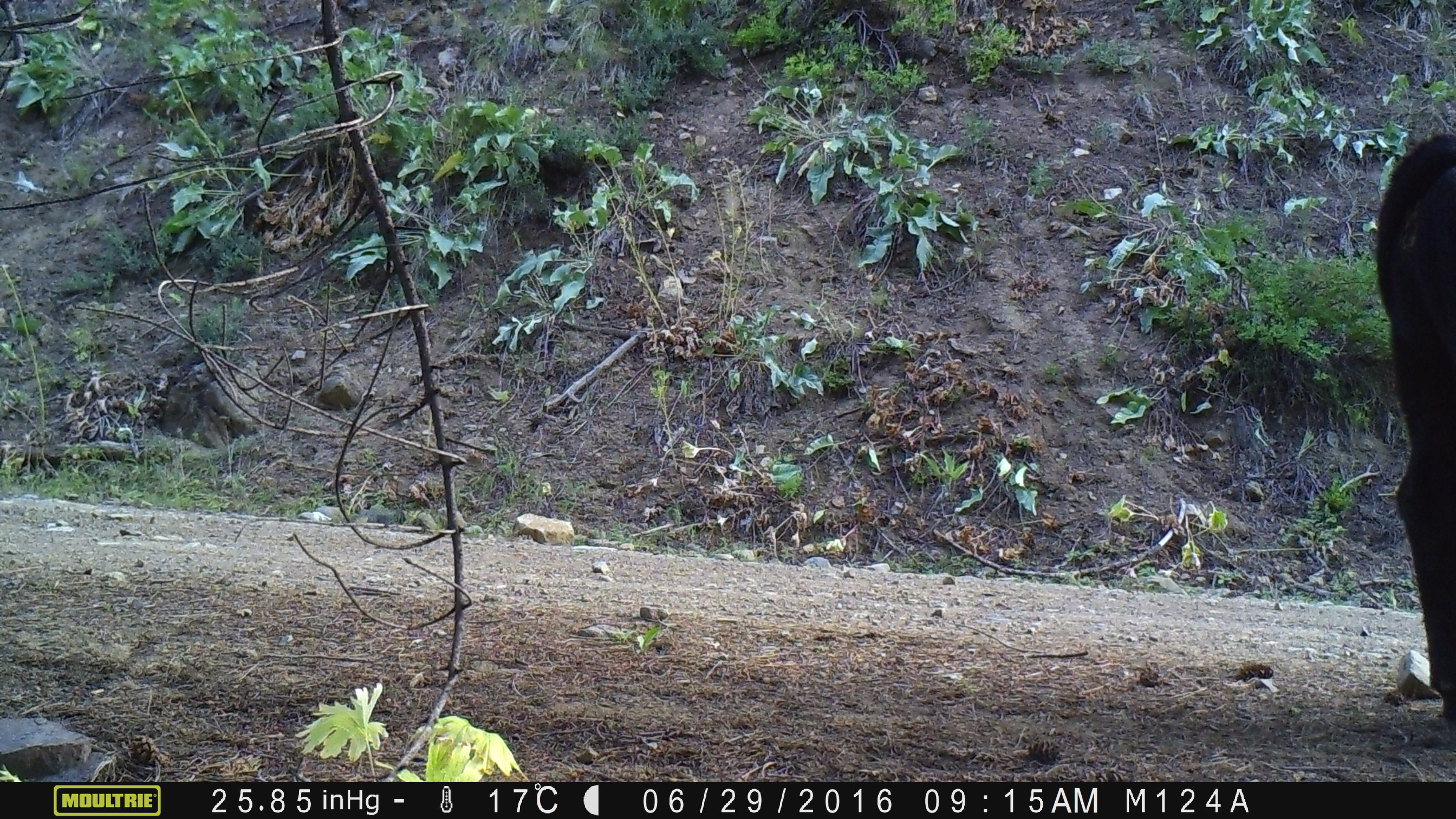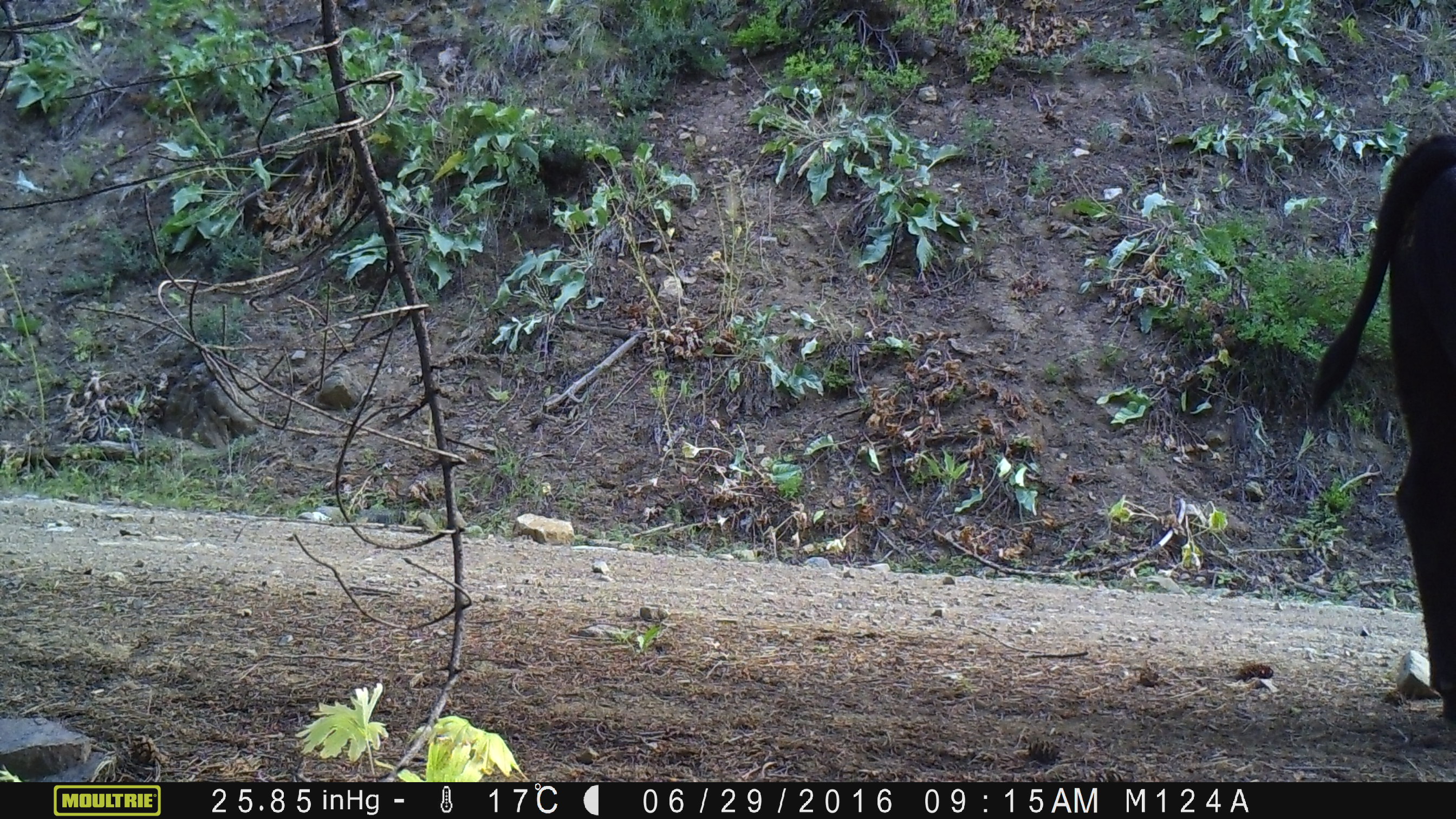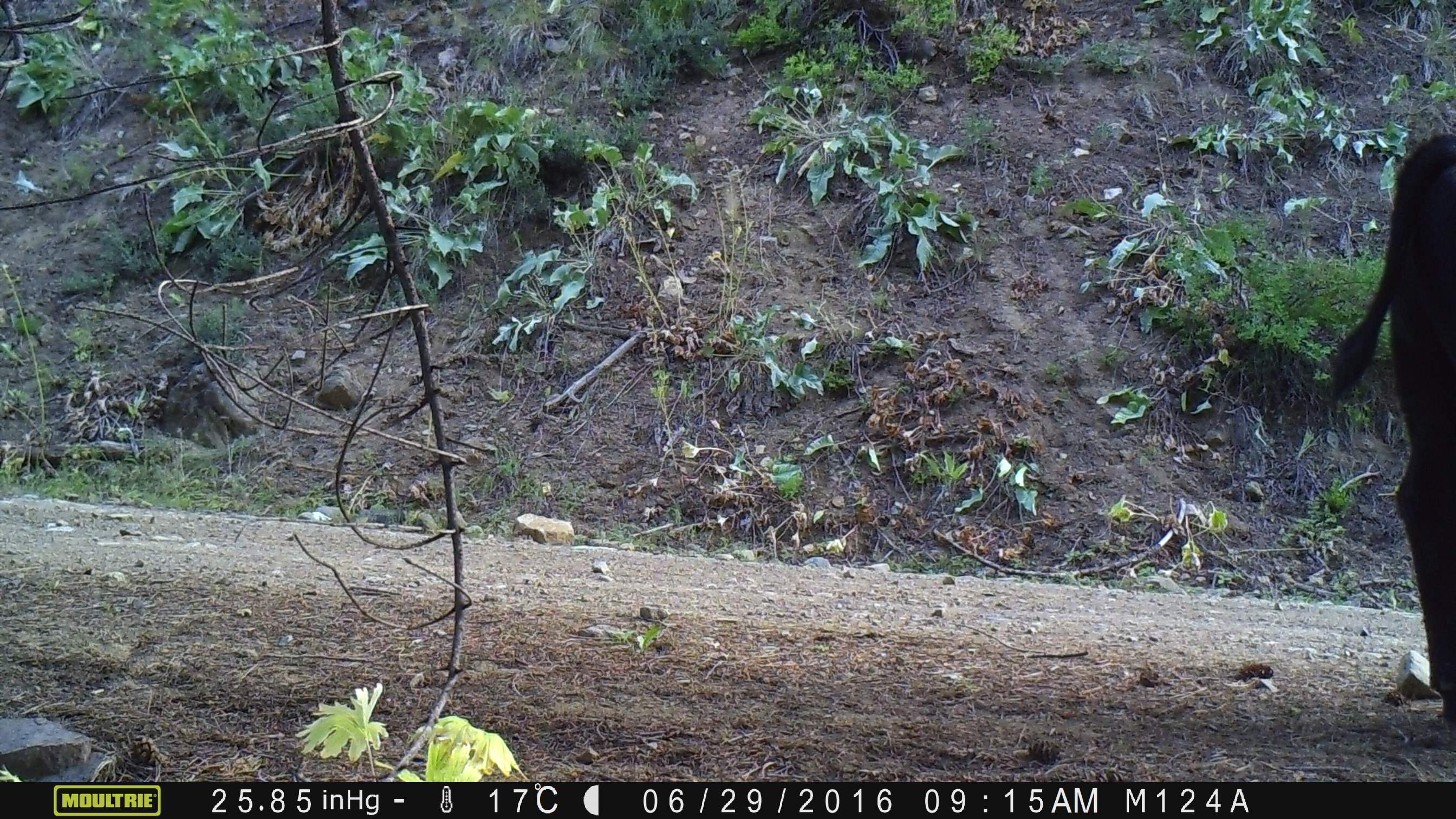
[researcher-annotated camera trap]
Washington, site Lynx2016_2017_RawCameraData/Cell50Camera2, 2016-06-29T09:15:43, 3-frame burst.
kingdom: Animalia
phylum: Chordata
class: Mammalia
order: Artiodactyla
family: Bovidae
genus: Bos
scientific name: Bos taurus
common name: domestic cattle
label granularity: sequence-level